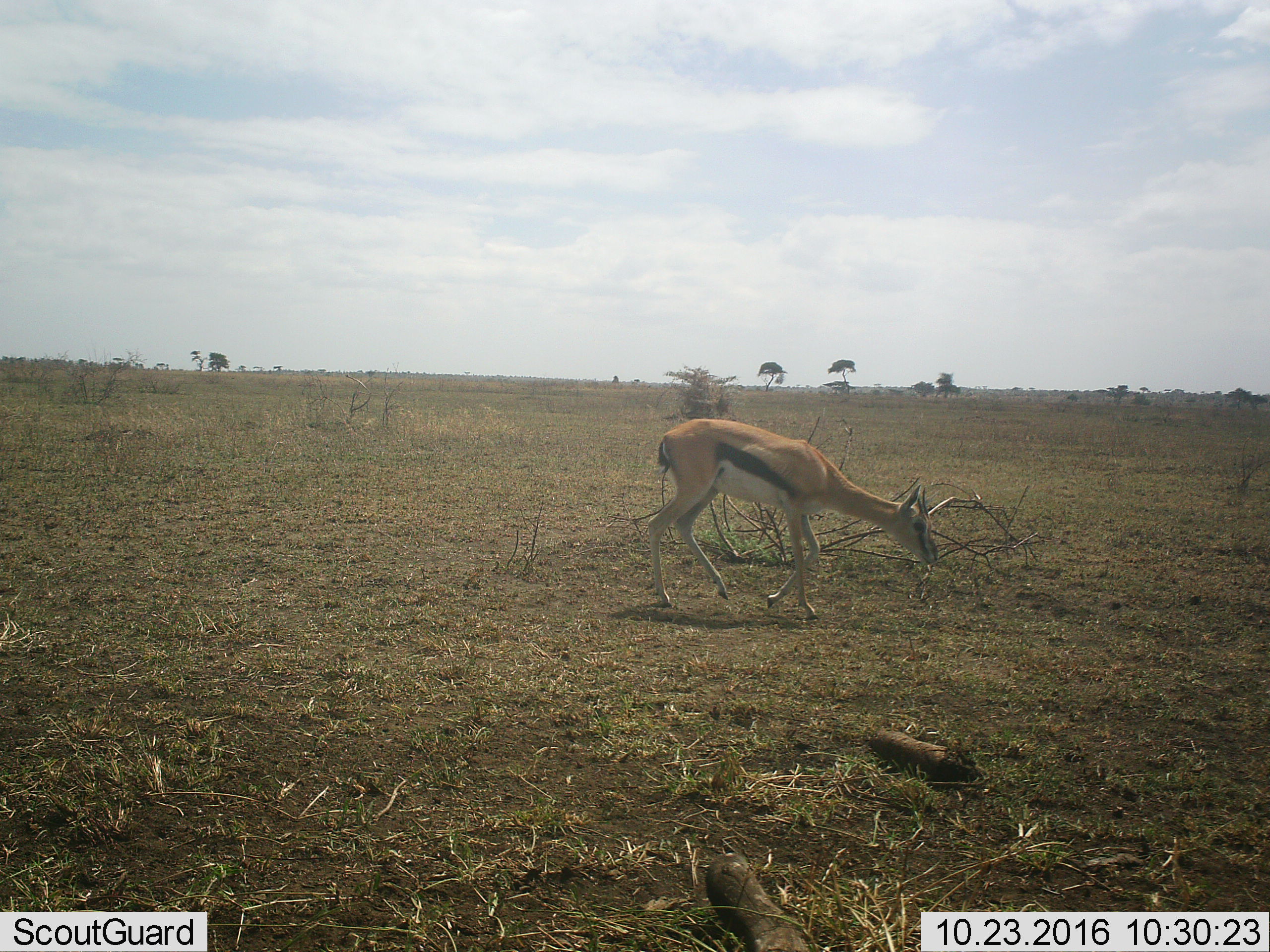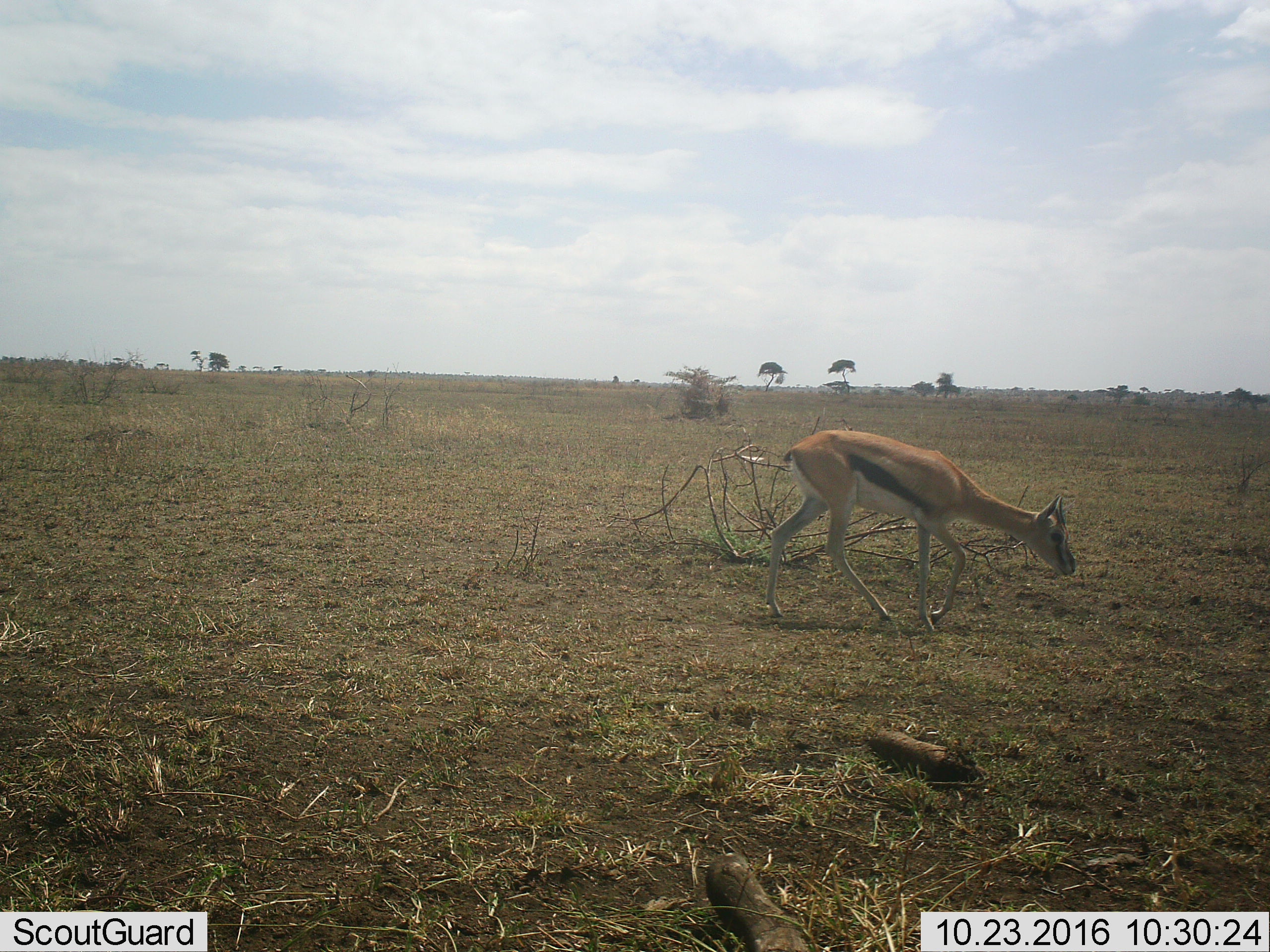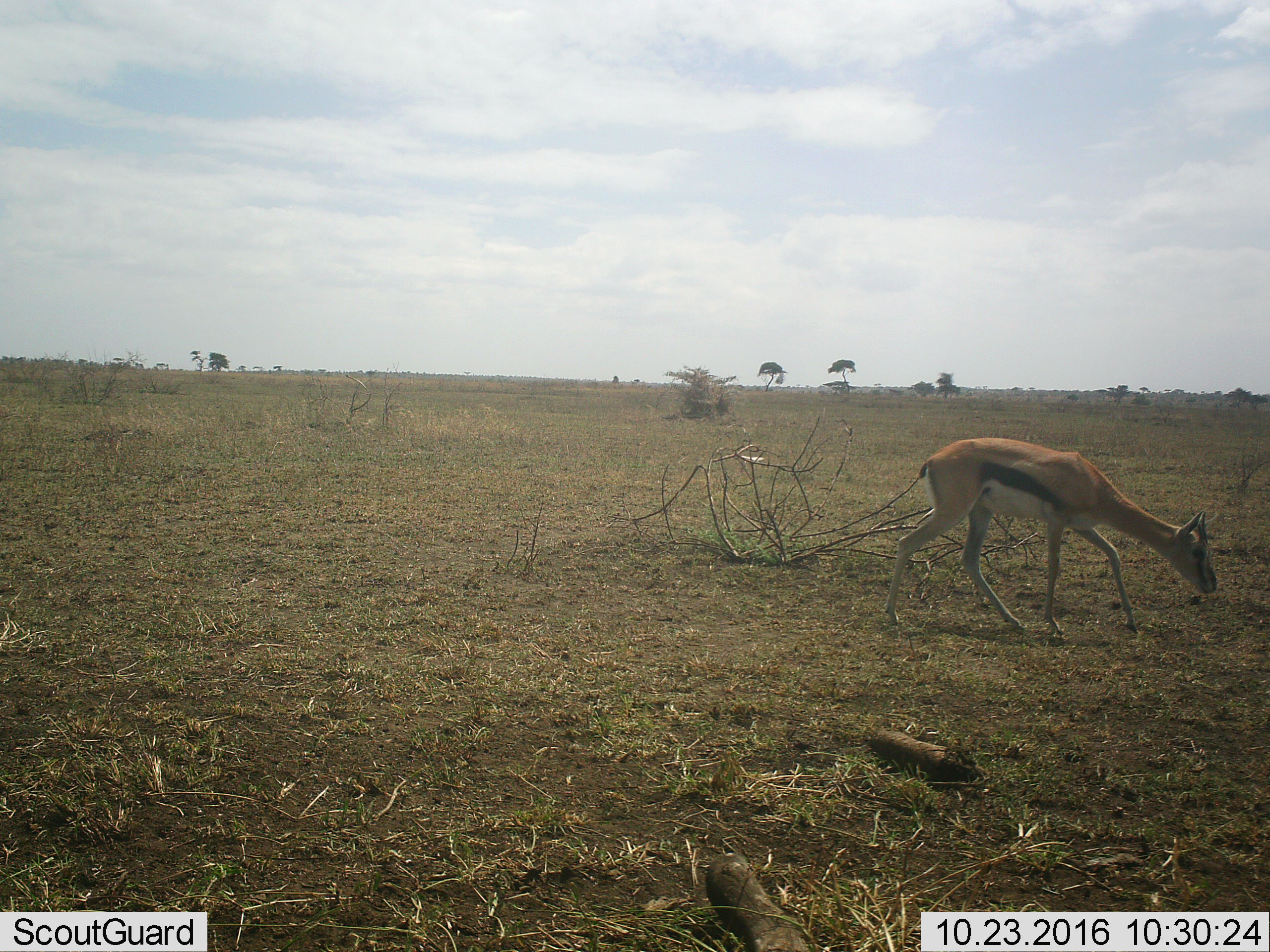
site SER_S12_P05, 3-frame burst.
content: unidentified animal